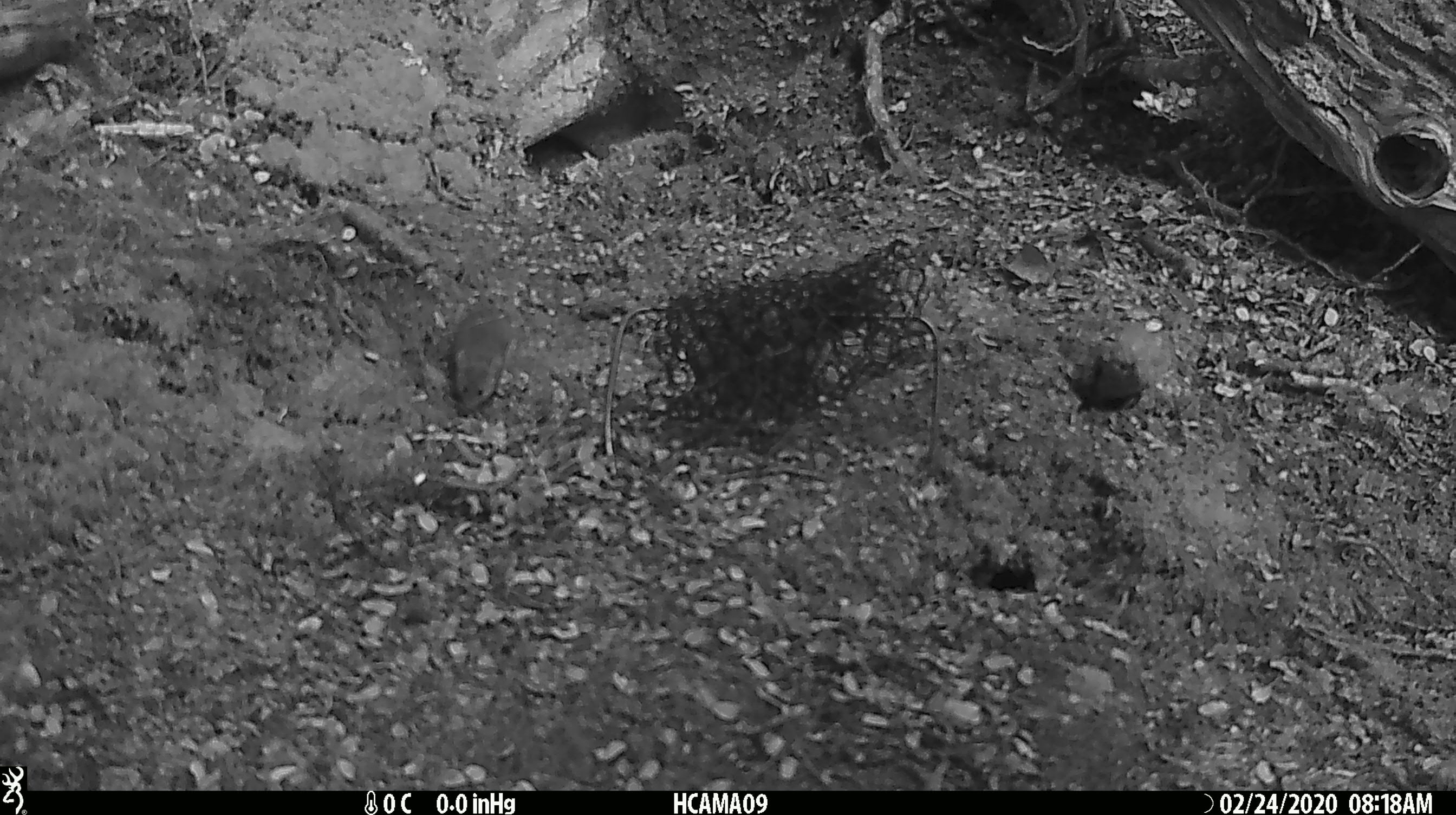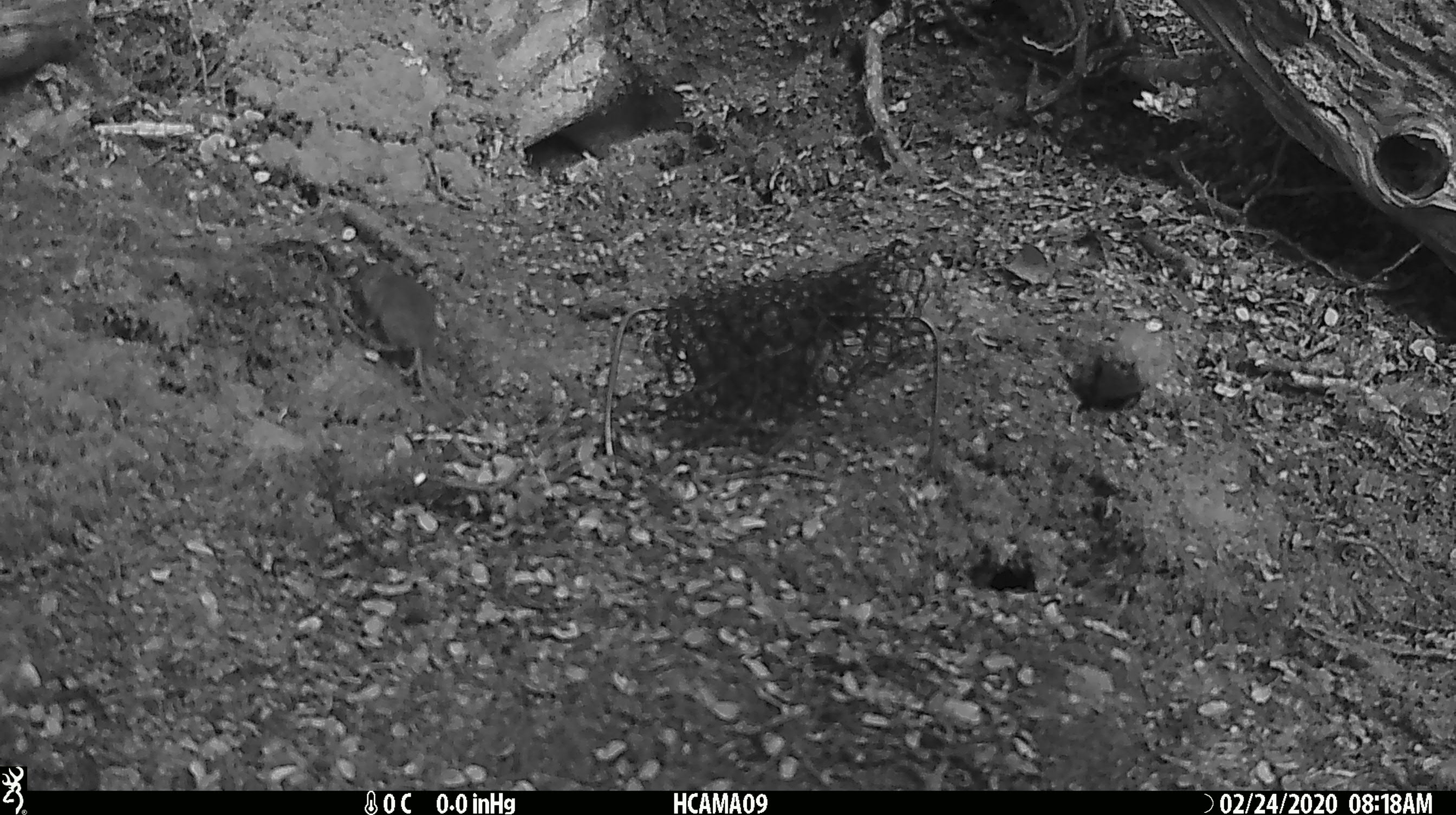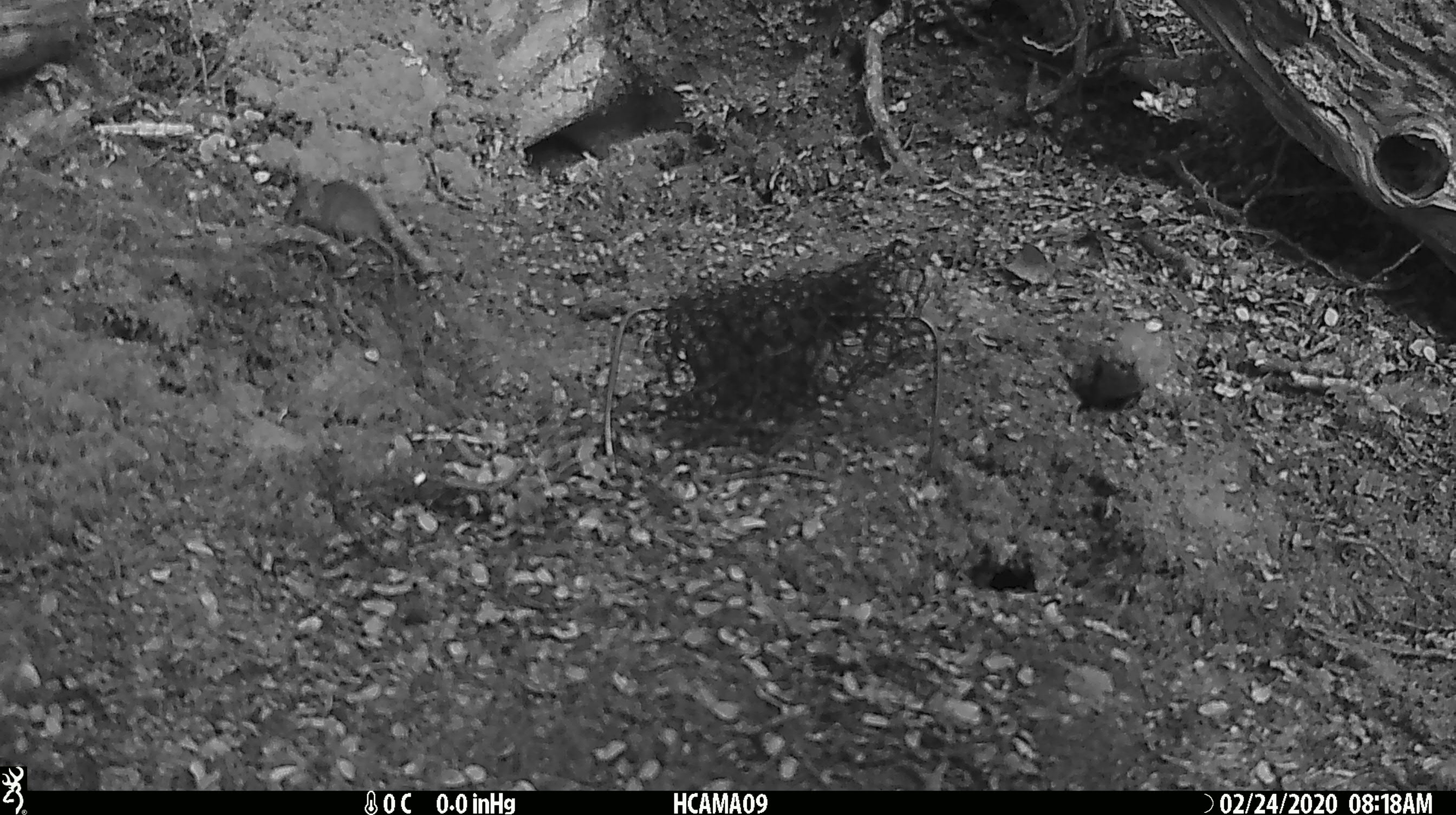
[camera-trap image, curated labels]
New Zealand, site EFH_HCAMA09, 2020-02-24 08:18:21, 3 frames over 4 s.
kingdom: Animalia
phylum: Chordata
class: Mammalia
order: Rodentia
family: Muridae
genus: Mus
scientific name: Mus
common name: mouse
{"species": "mouse (Mus)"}